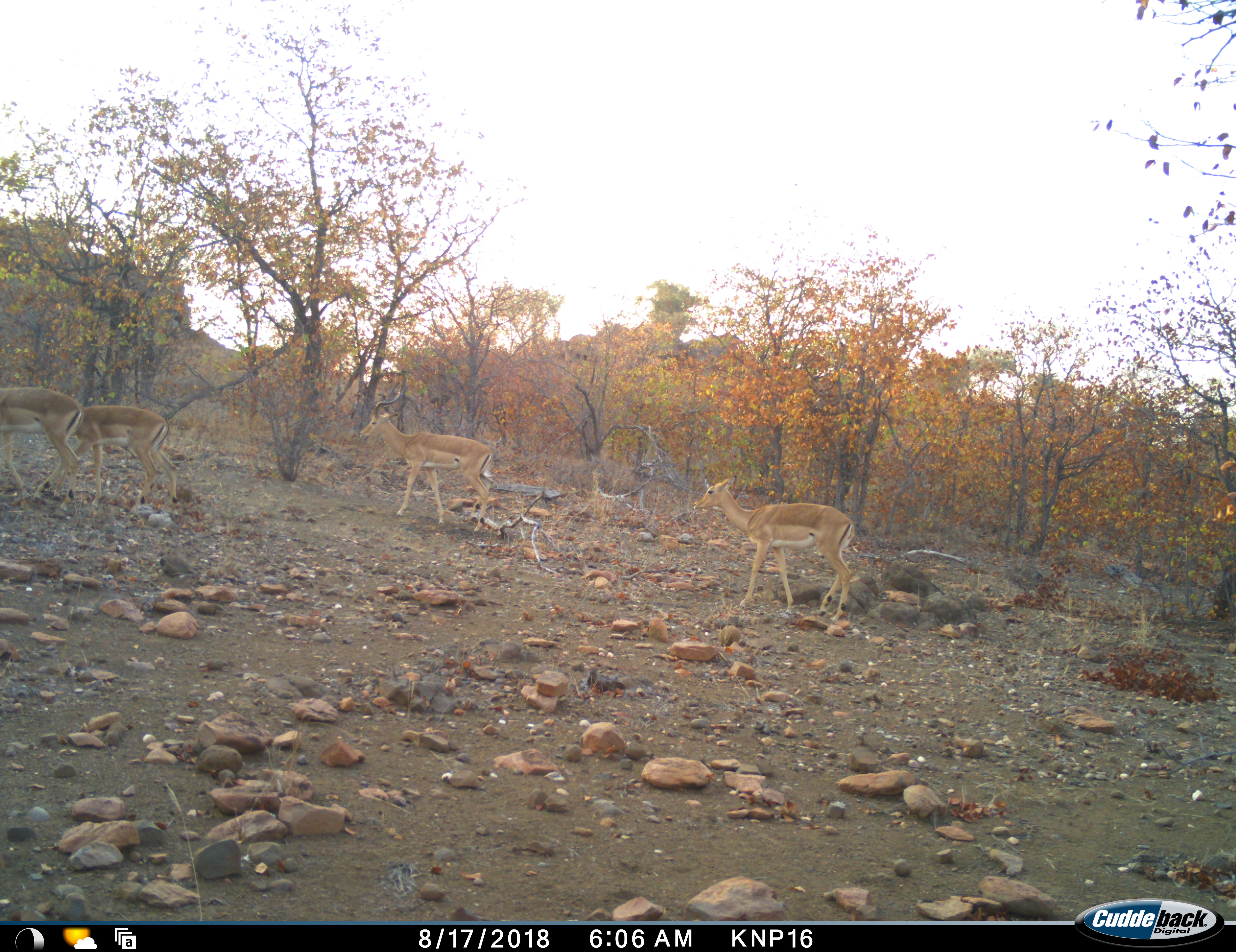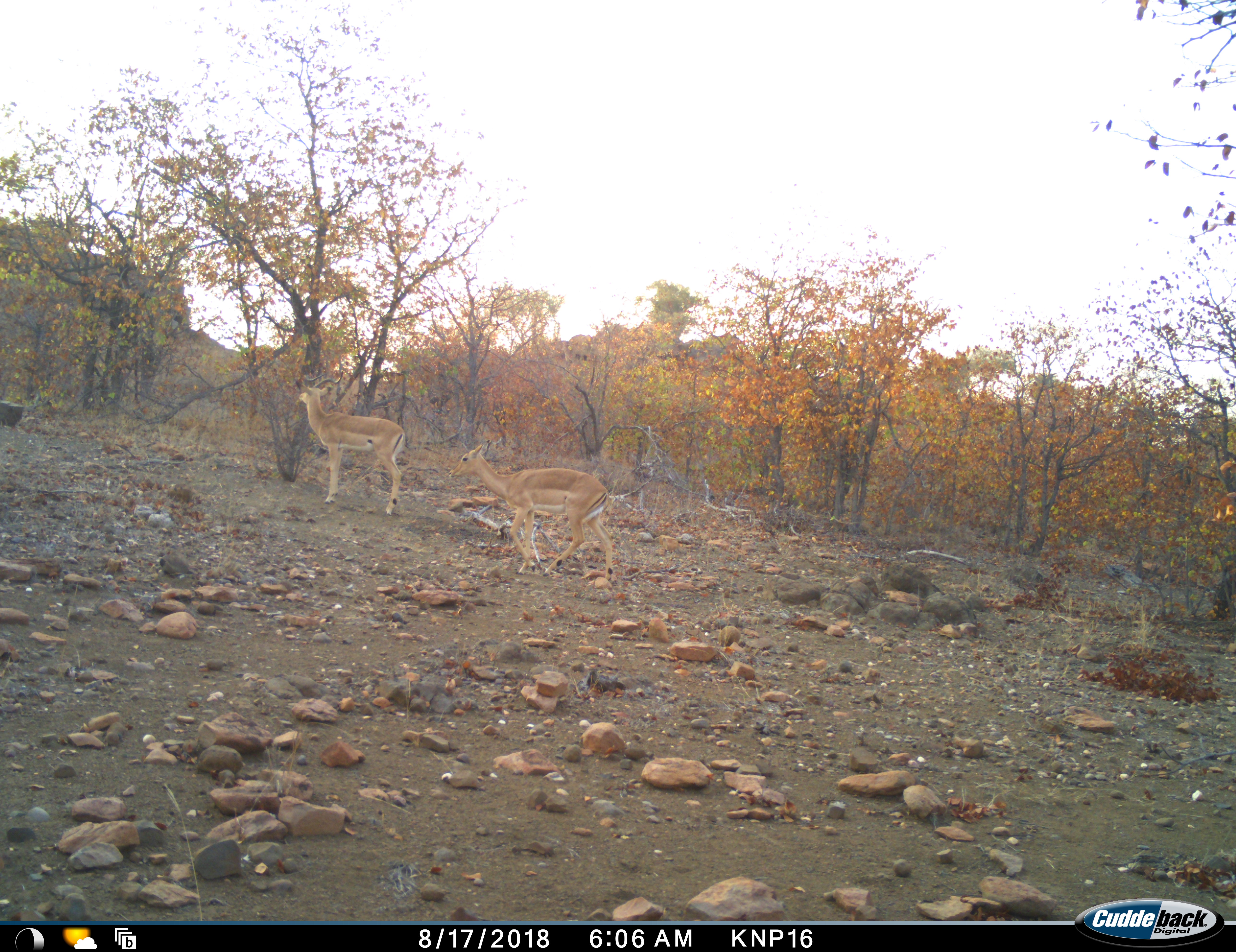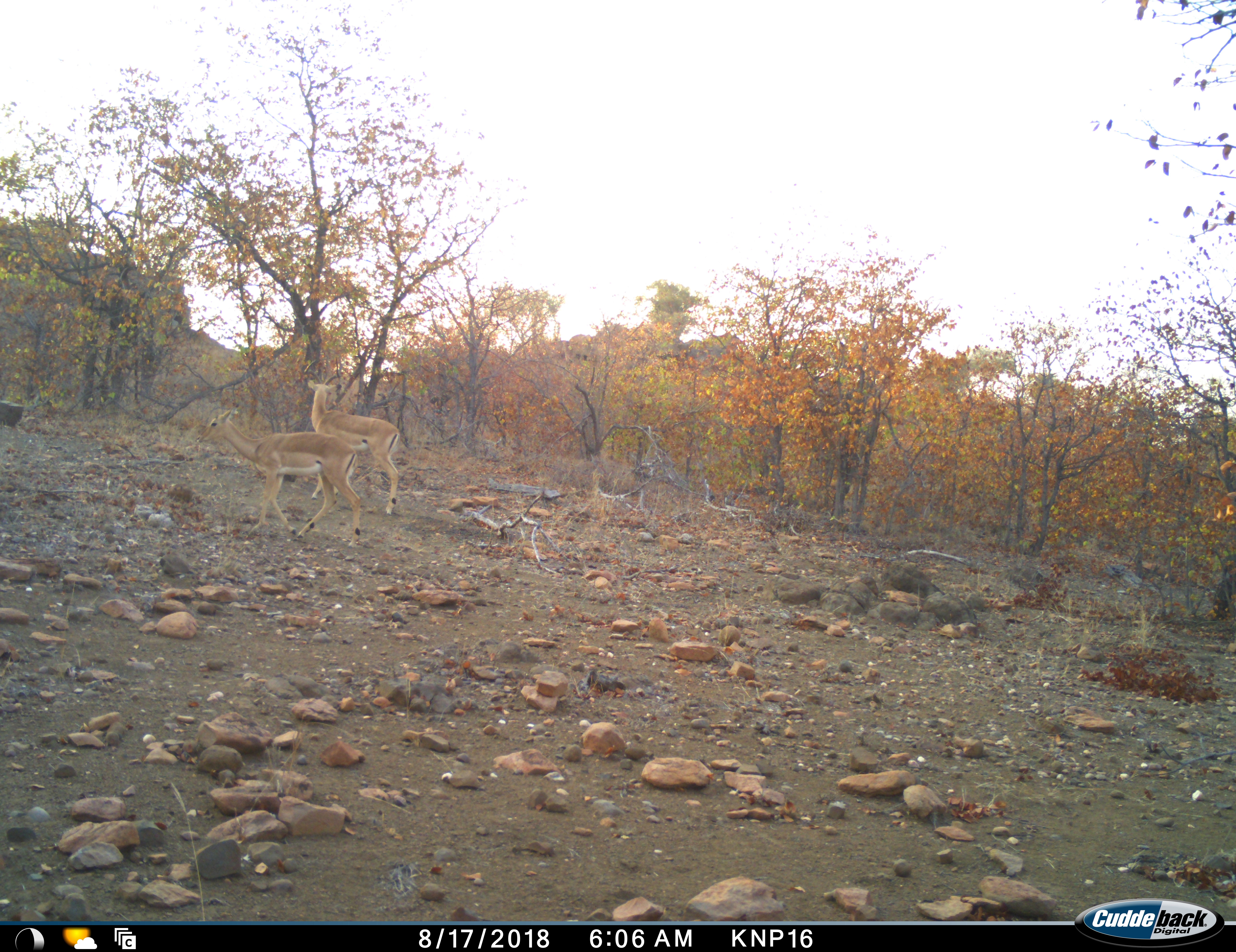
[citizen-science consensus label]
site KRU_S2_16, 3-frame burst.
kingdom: Animalia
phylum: Chordata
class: Mammalia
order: Artiodactyla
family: Bovidae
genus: Aepyceros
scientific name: Aepyceros melampus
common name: impala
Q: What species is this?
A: Impala (Aepyceros melampus).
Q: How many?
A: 4.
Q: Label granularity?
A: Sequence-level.